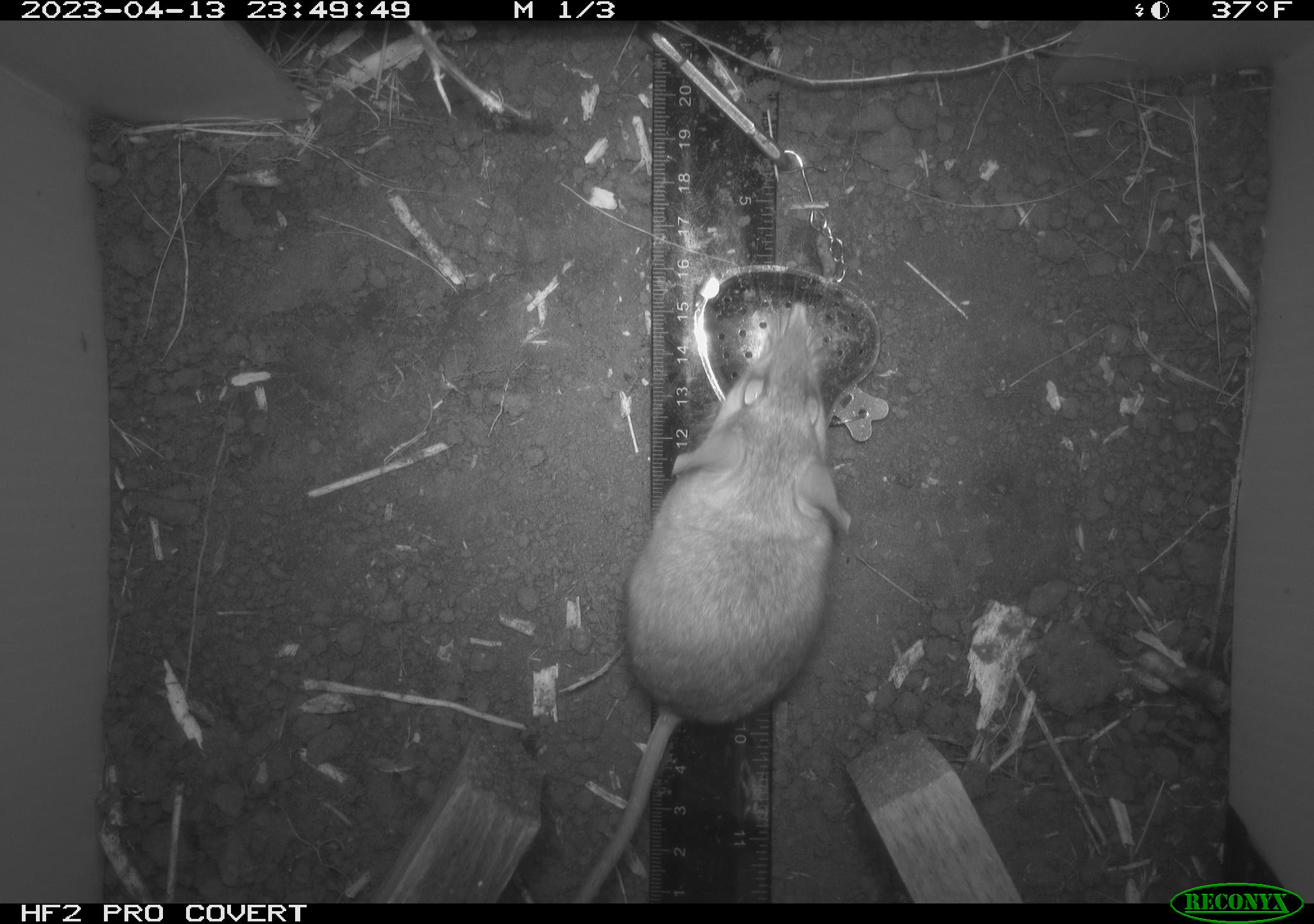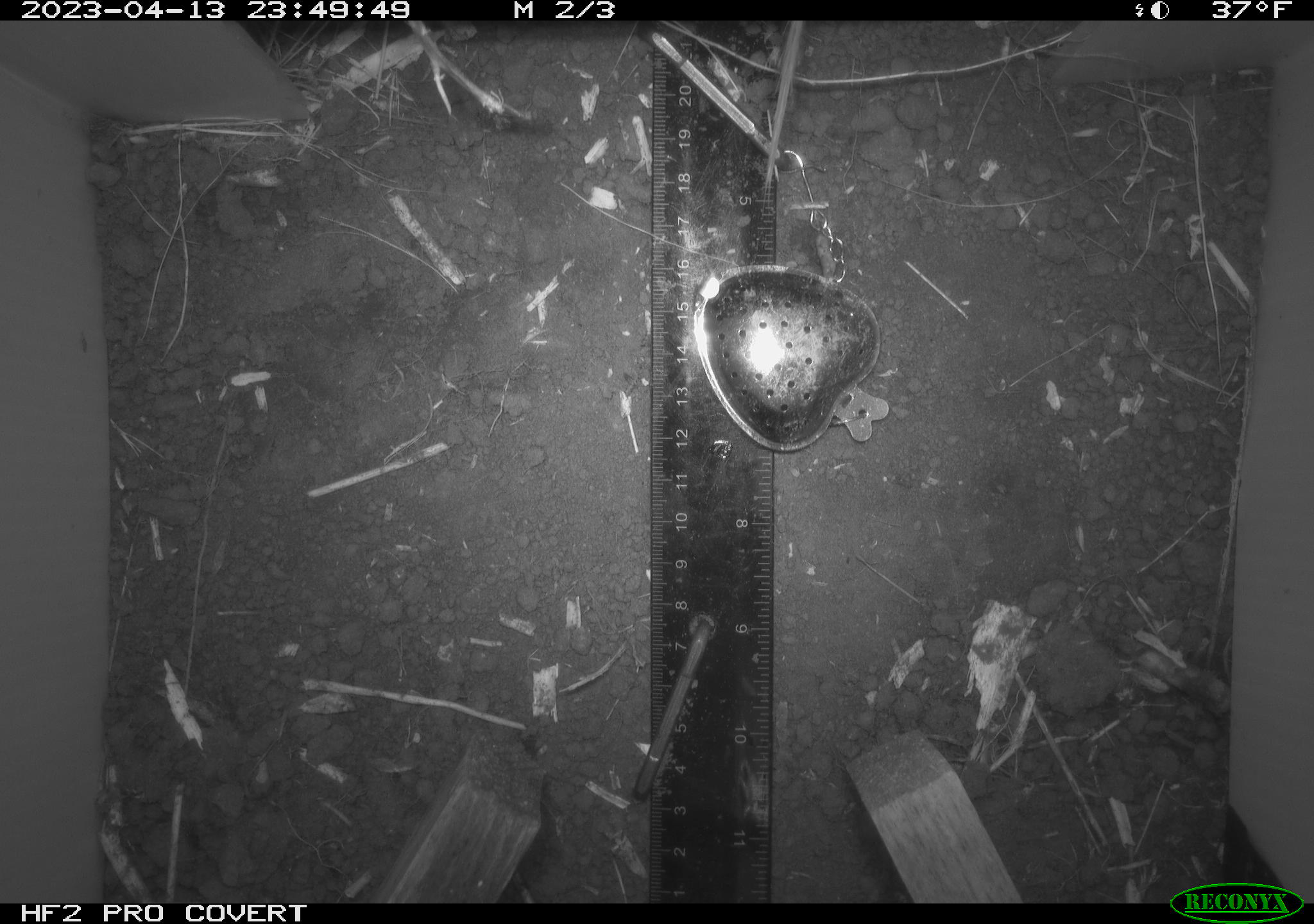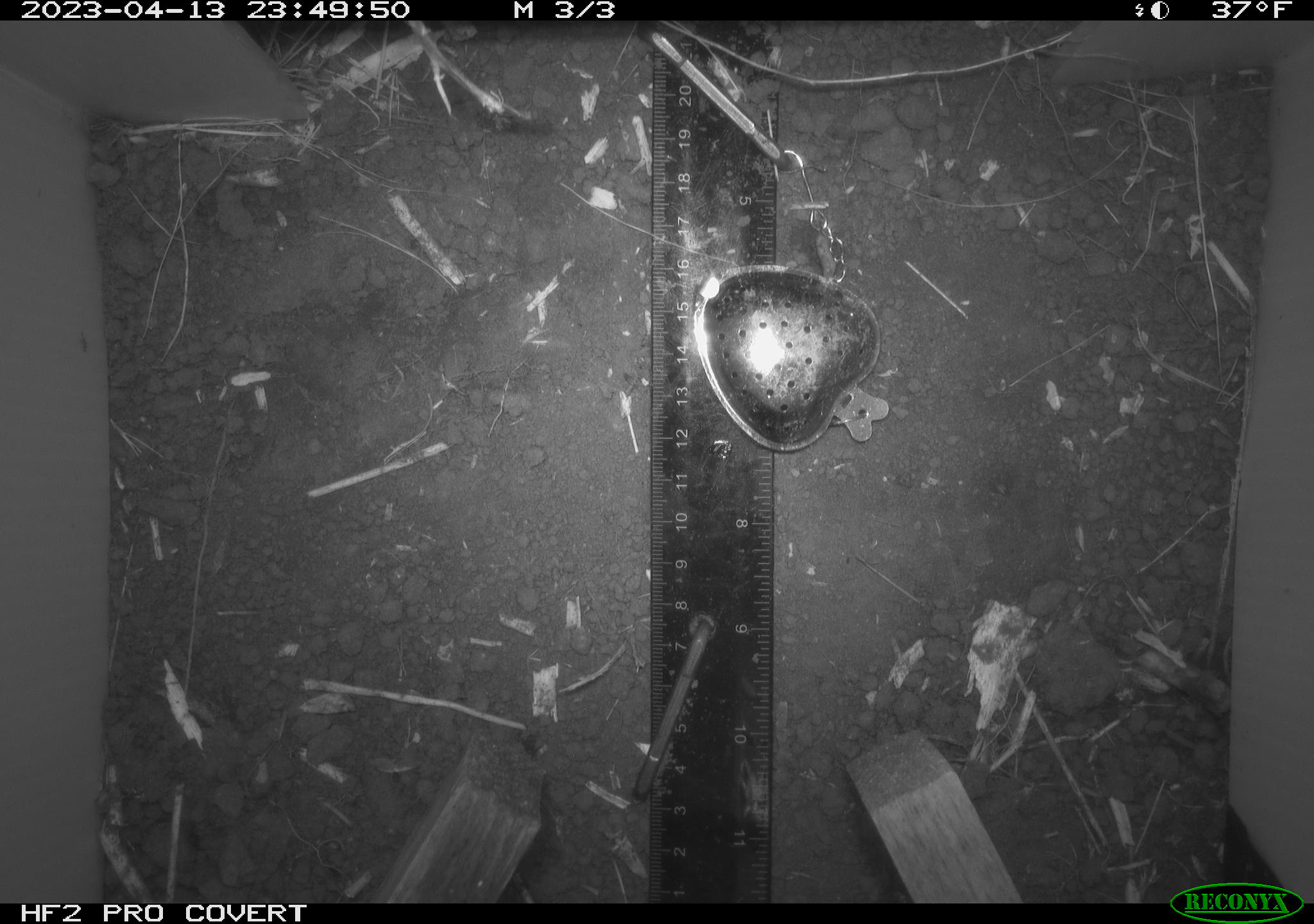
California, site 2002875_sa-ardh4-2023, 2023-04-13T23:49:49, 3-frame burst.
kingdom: Animalia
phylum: Chordata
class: Mammalia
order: Rodentia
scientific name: Rodentia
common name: mouse species